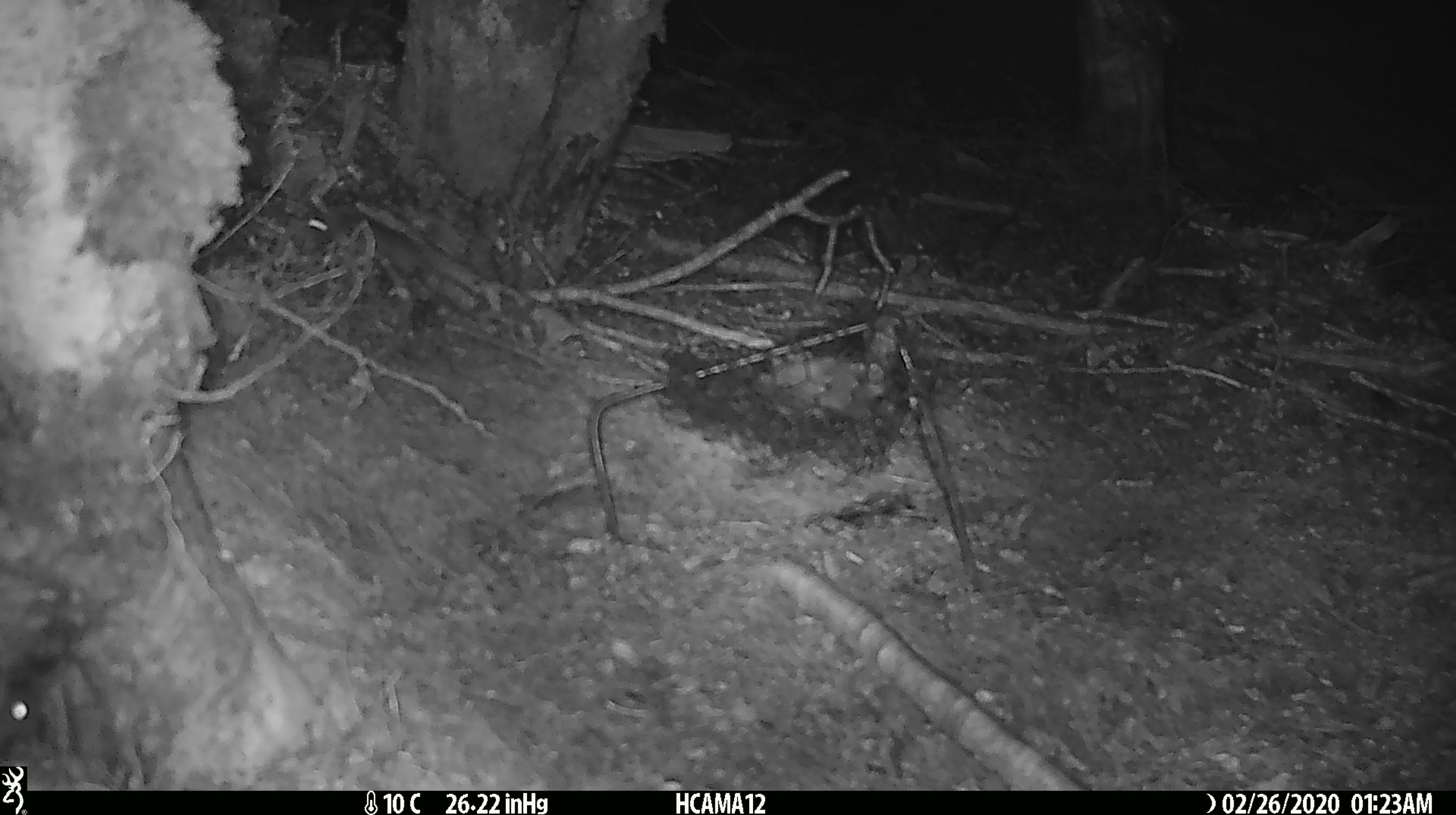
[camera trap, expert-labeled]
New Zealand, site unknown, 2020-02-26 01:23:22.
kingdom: Animalia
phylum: Chordata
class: Mammalia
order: Rodentia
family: Muridae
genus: Mus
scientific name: Mus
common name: mouse